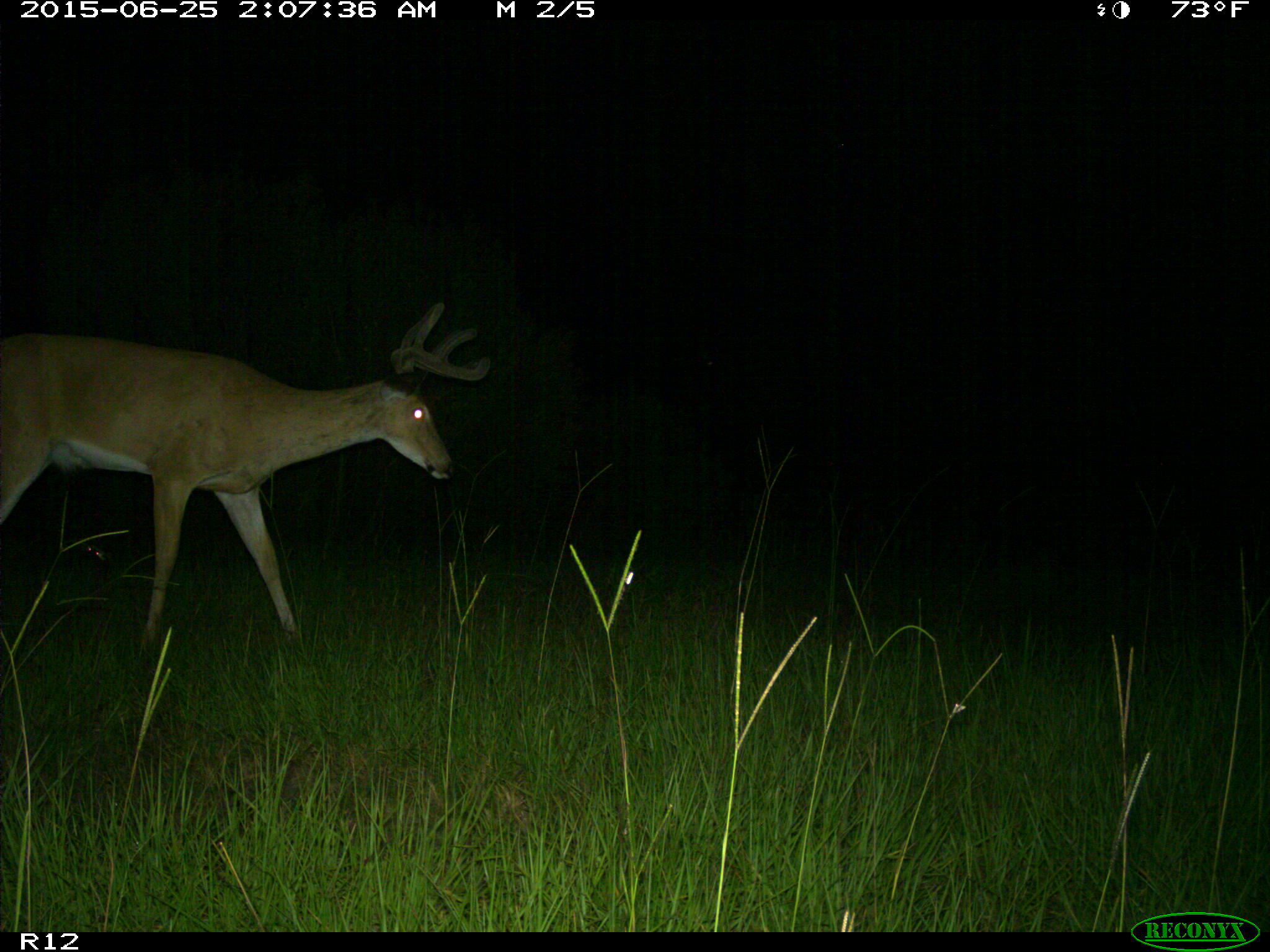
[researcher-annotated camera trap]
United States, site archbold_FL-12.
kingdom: Animalia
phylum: Chordata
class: Mammalia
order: Artiodactyla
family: Cervidae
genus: Odocoileus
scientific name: Odocoileus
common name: deer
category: unidentified deer